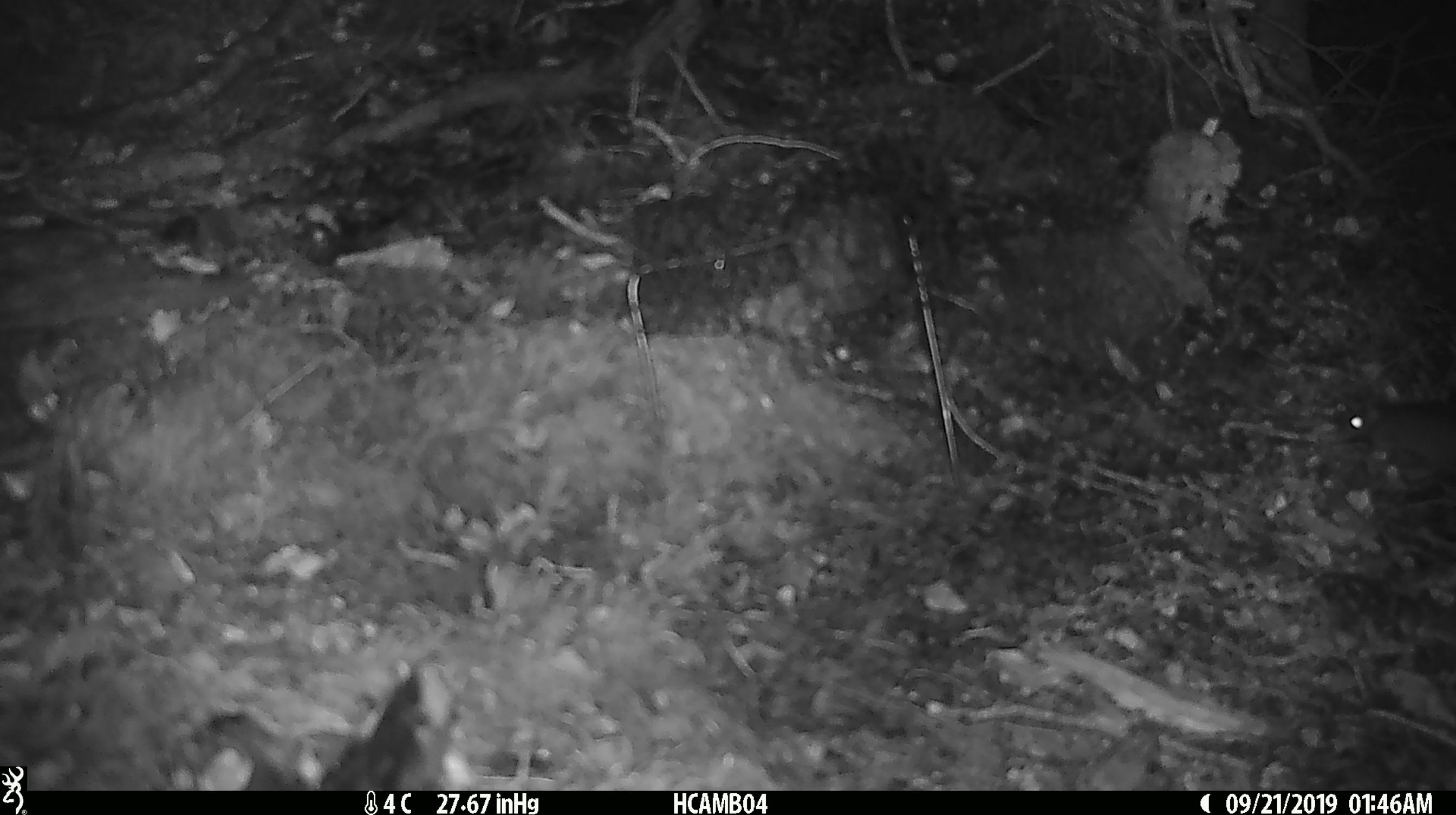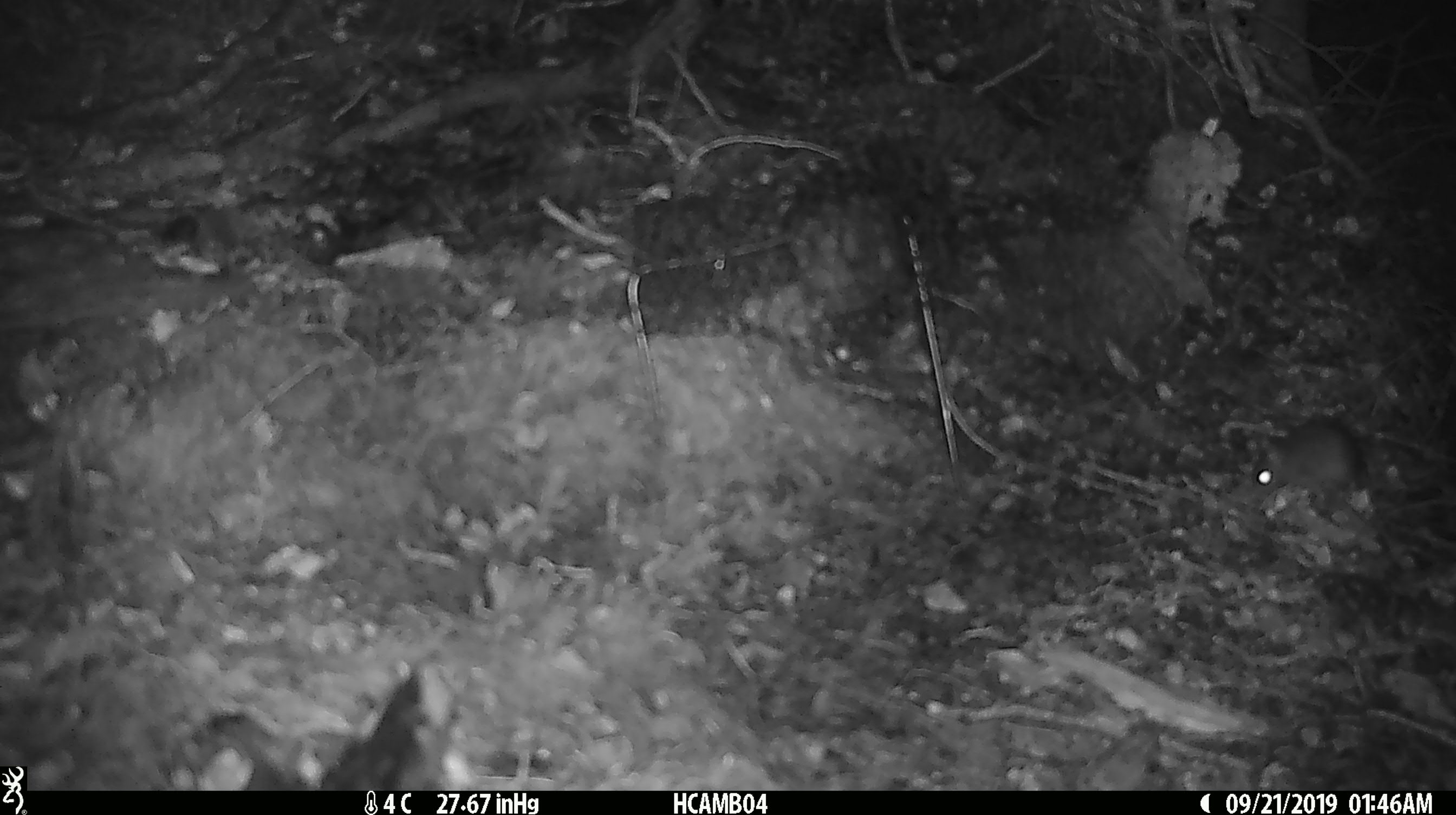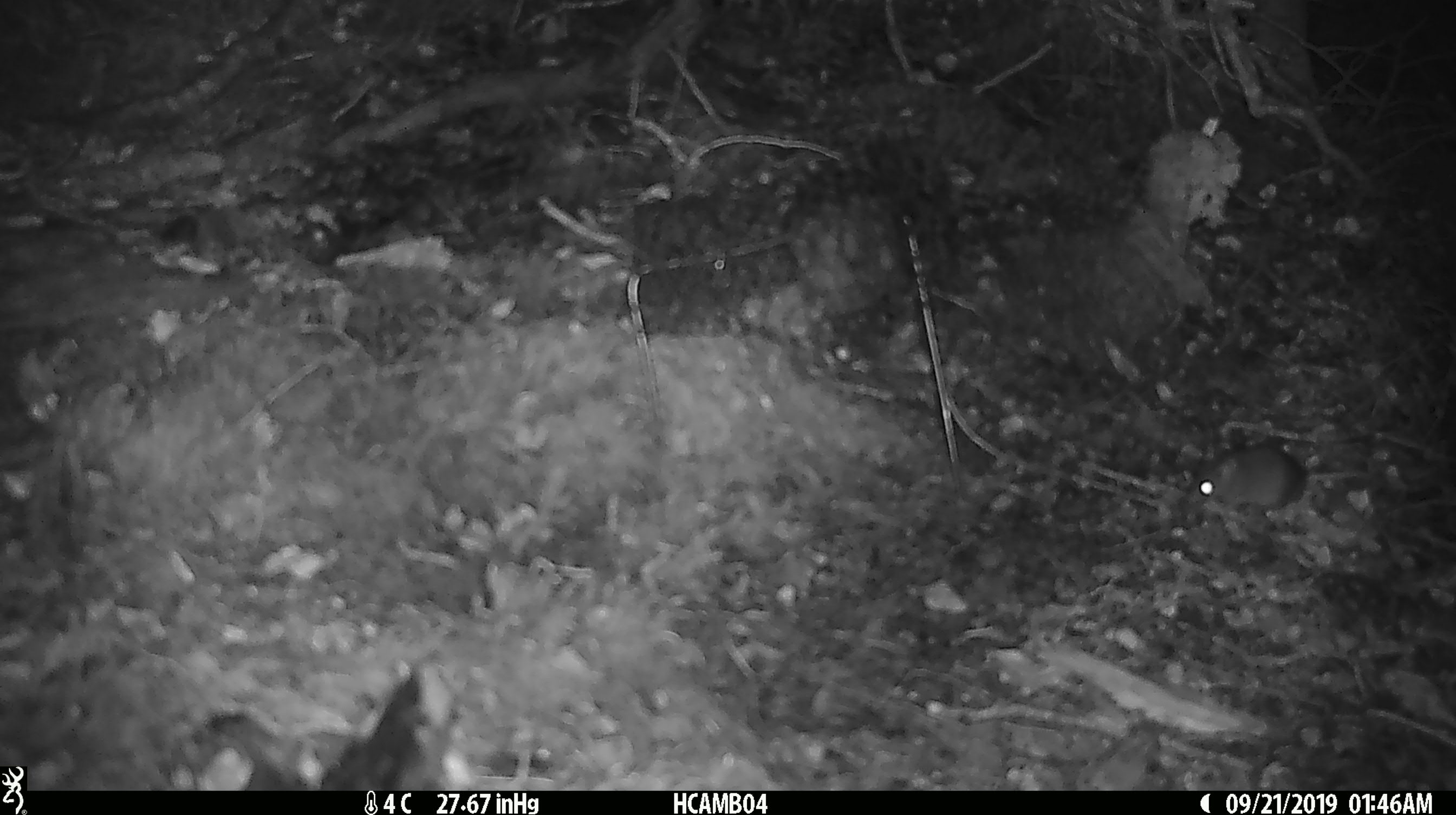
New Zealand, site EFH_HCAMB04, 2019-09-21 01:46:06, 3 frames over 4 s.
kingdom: Animalia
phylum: Chordata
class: Mammalia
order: Rodentia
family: Muridae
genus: Mus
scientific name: Mus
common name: mouse